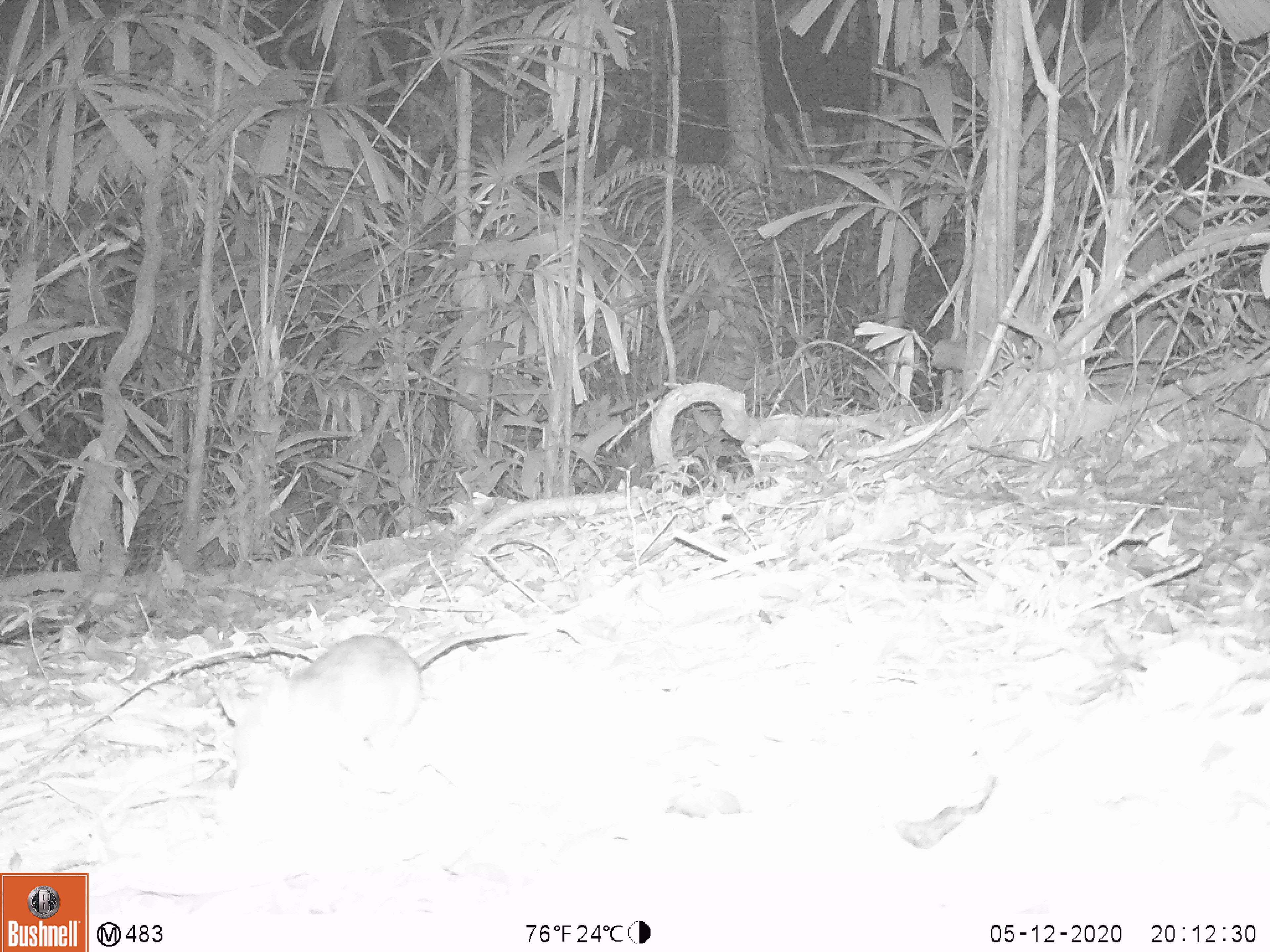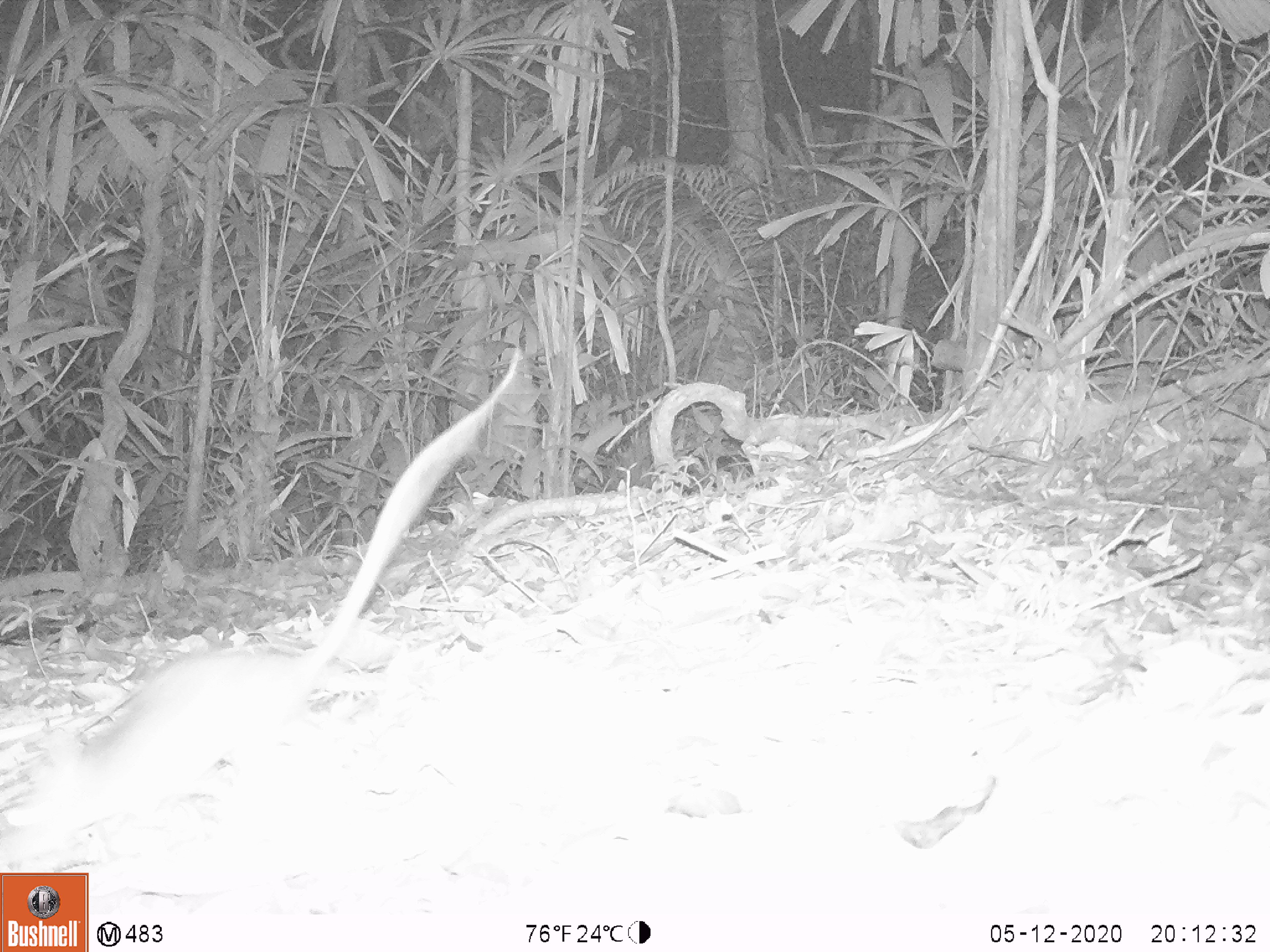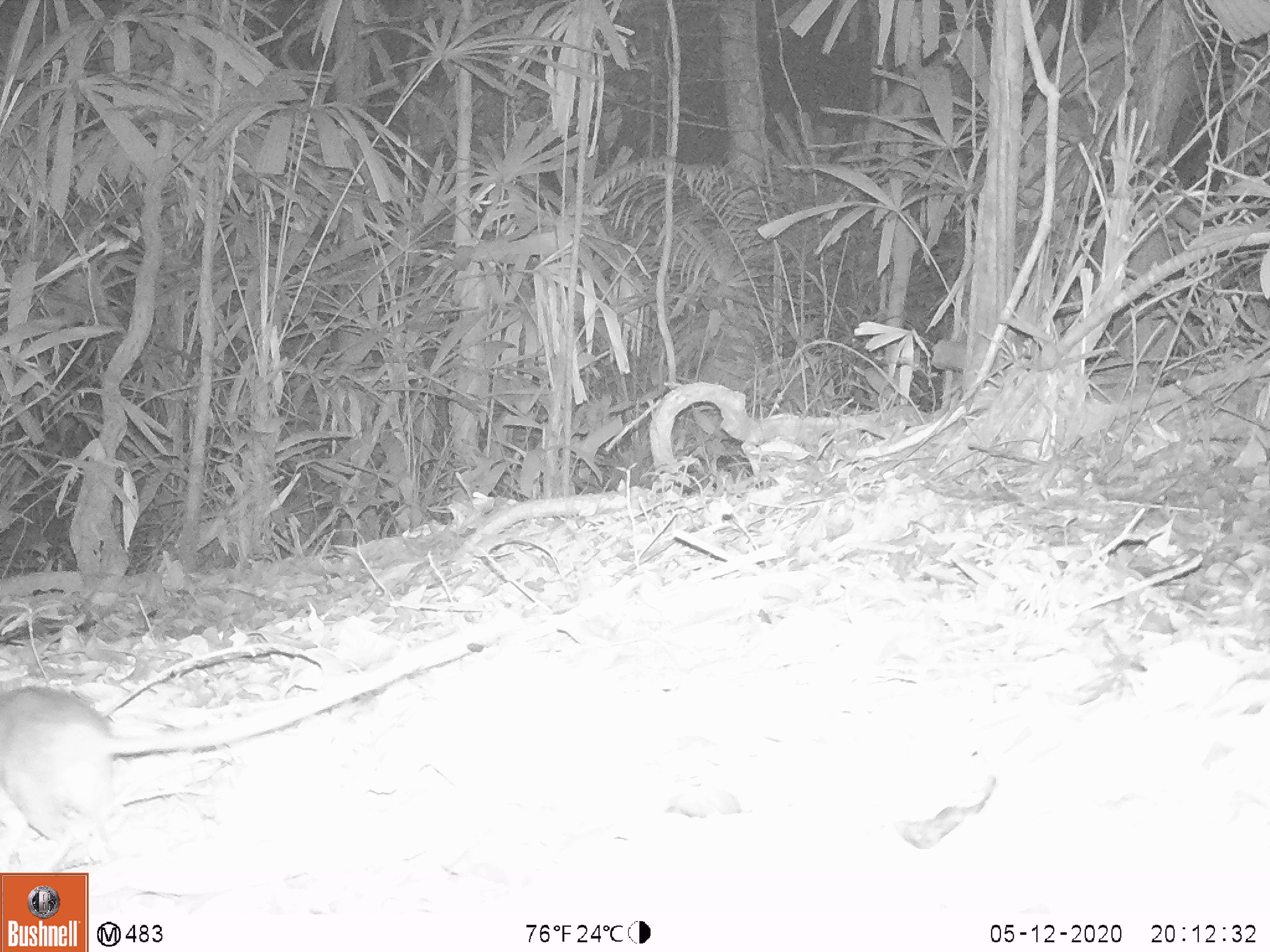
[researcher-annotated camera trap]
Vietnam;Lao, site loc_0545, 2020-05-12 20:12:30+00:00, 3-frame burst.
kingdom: Animalia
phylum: Chordata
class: Mammalia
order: Rodentia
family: Muridae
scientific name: Muridae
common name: old-world mice and rats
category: unidentified murid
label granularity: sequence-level